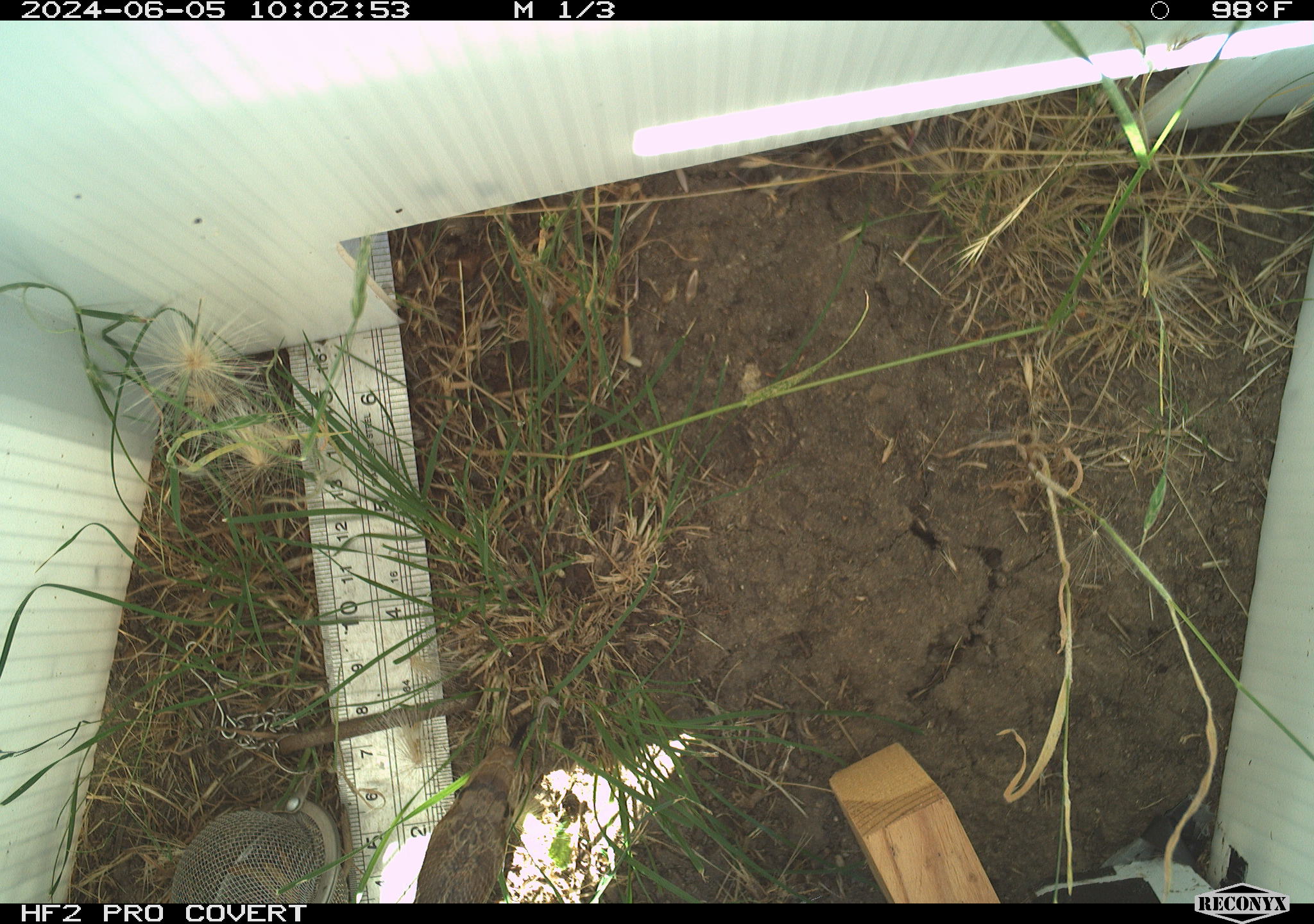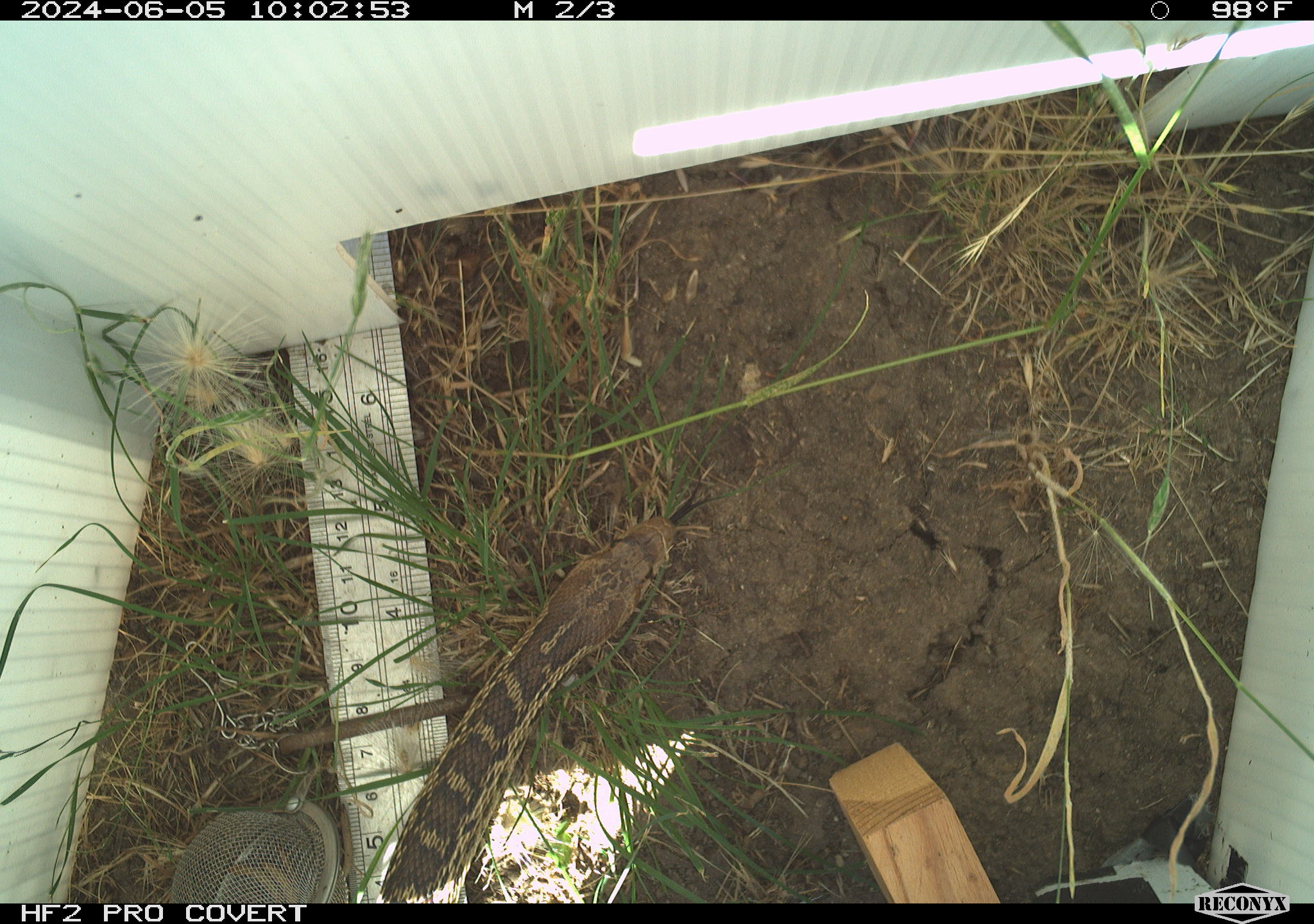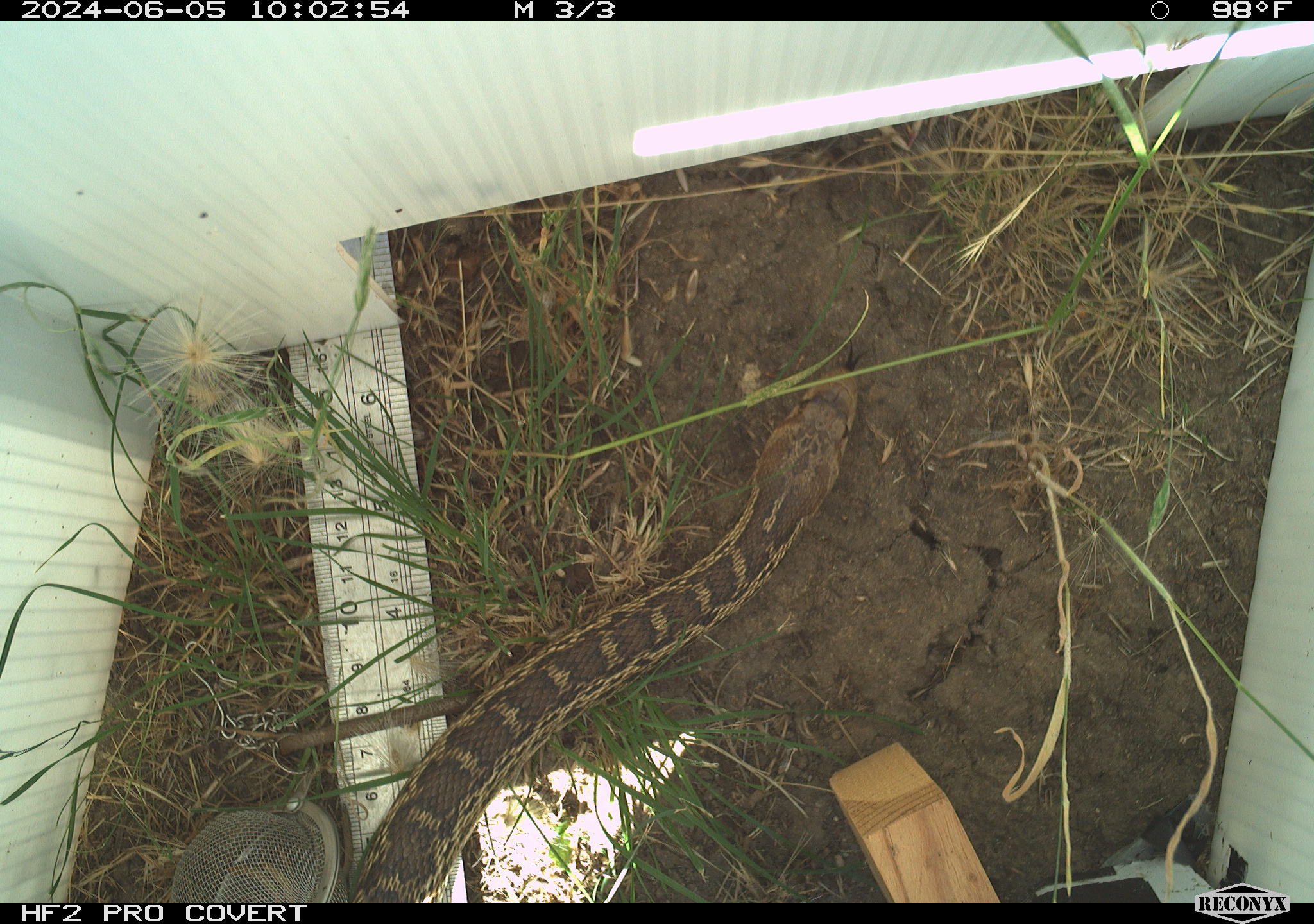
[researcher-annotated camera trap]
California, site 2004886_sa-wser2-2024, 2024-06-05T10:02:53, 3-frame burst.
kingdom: Animalia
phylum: Chordata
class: Reptilia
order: Squamata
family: Colubridae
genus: Pituophis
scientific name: Pituophis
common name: bullsnakes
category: pituophis species